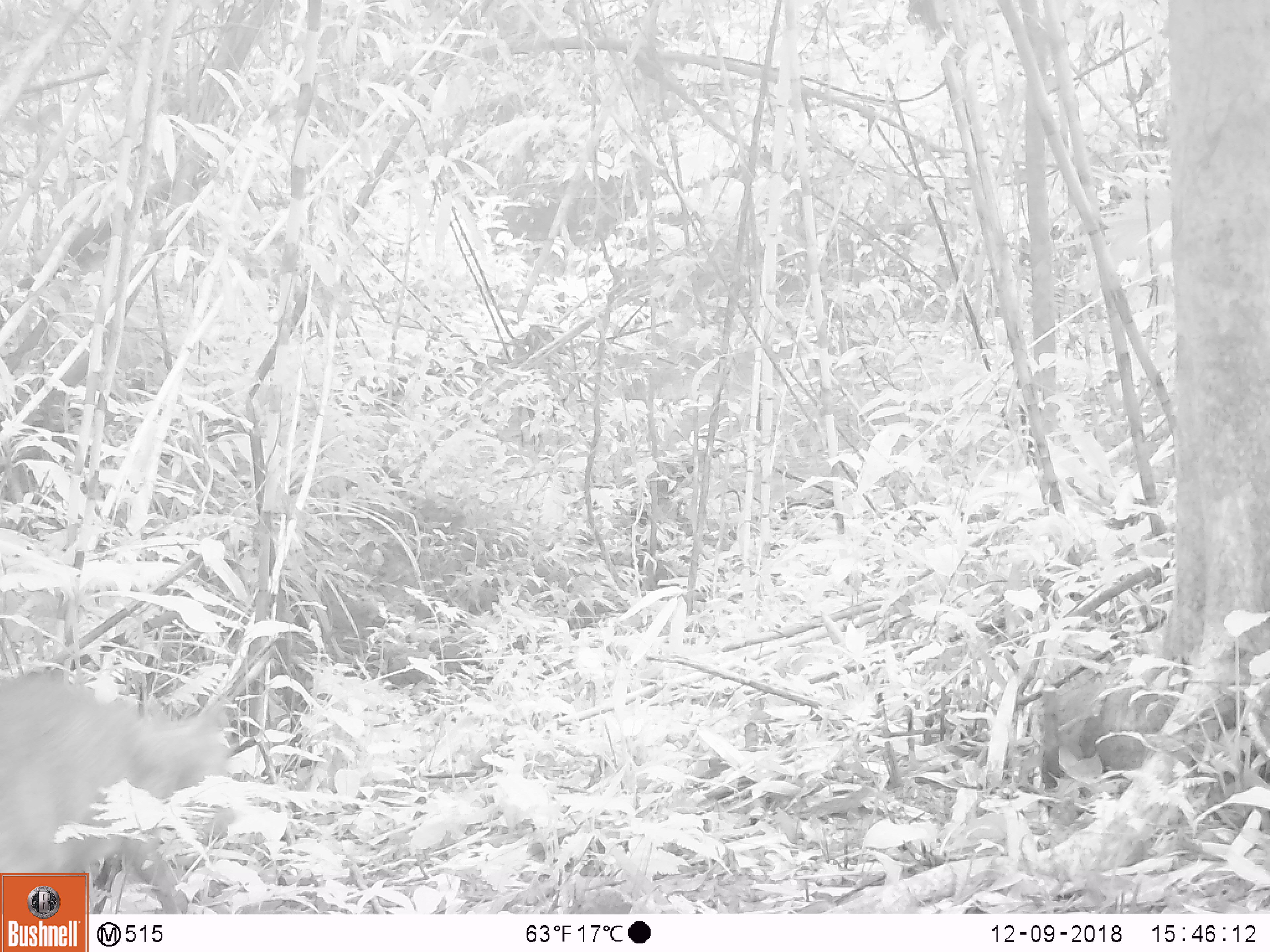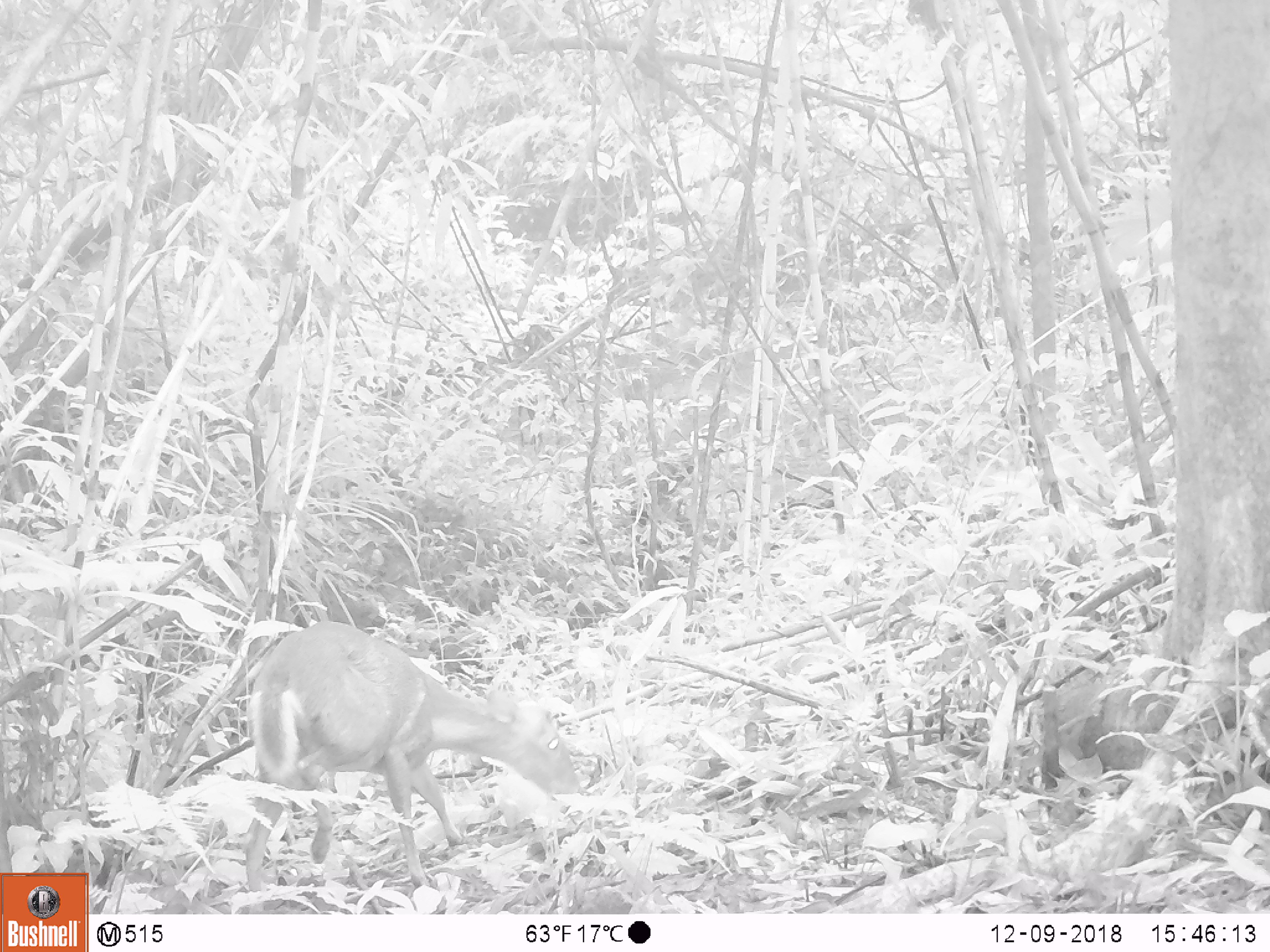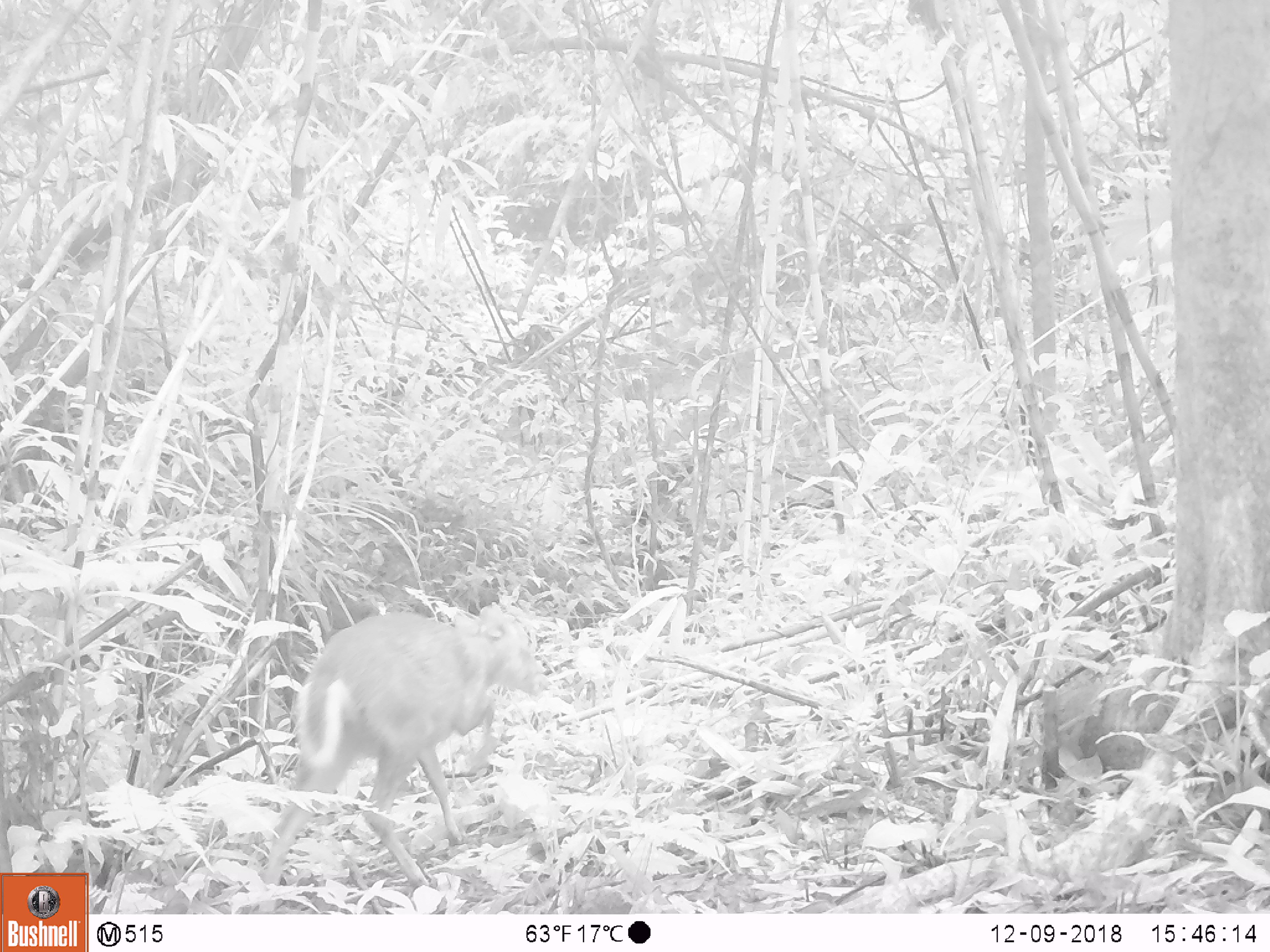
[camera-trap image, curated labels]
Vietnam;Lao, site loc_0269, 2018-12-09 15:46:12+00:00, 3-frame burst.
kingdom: Animalia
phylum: Chordata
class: Mammalia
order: Artiodactyla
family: Cervidae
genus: Muntiacus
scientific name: Muntiacus rooseveltorum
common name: roosevelt's muntjac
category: roosevelts muntjac group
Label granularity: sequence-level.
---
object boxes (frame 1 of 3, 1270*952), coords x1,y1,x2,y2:
roosevelts muntjac group: 0,667,248,914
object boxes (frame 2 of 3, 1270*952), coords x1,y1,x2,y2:
roosevelts muntjac group: 241,619,582,915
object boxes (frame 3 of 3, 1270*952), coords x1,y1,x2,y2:
roosevelts muntjac group: 260,602,546,915